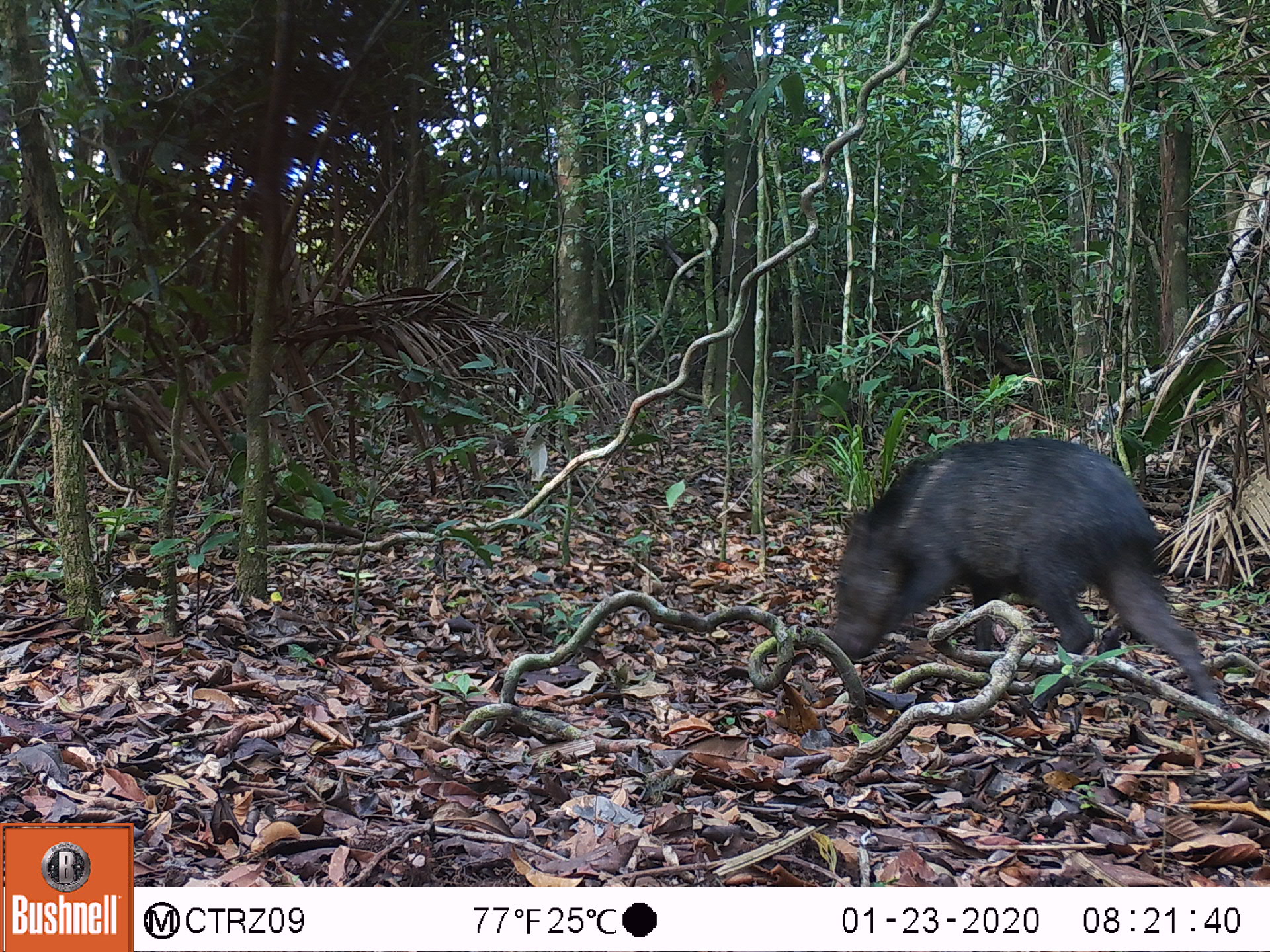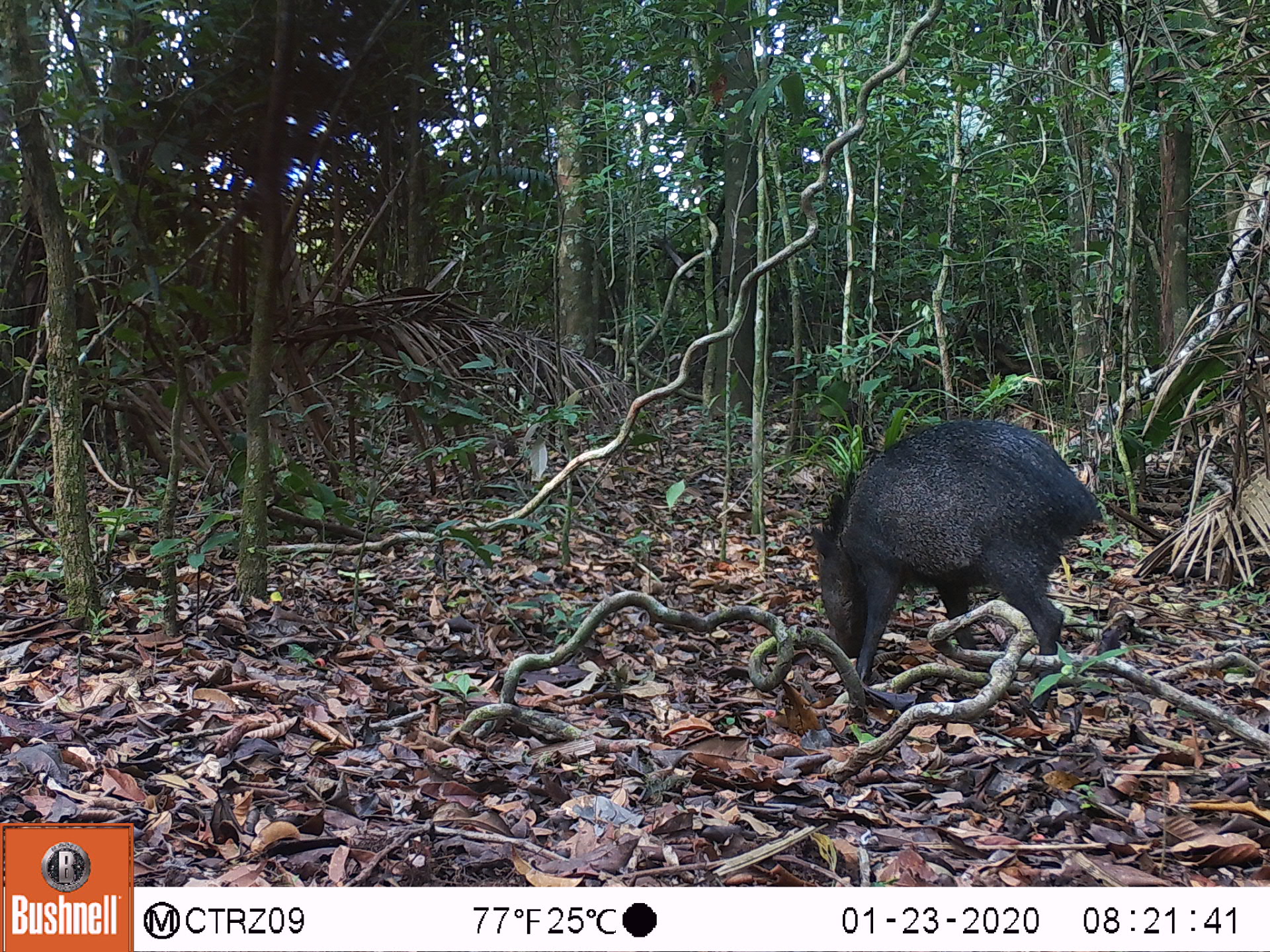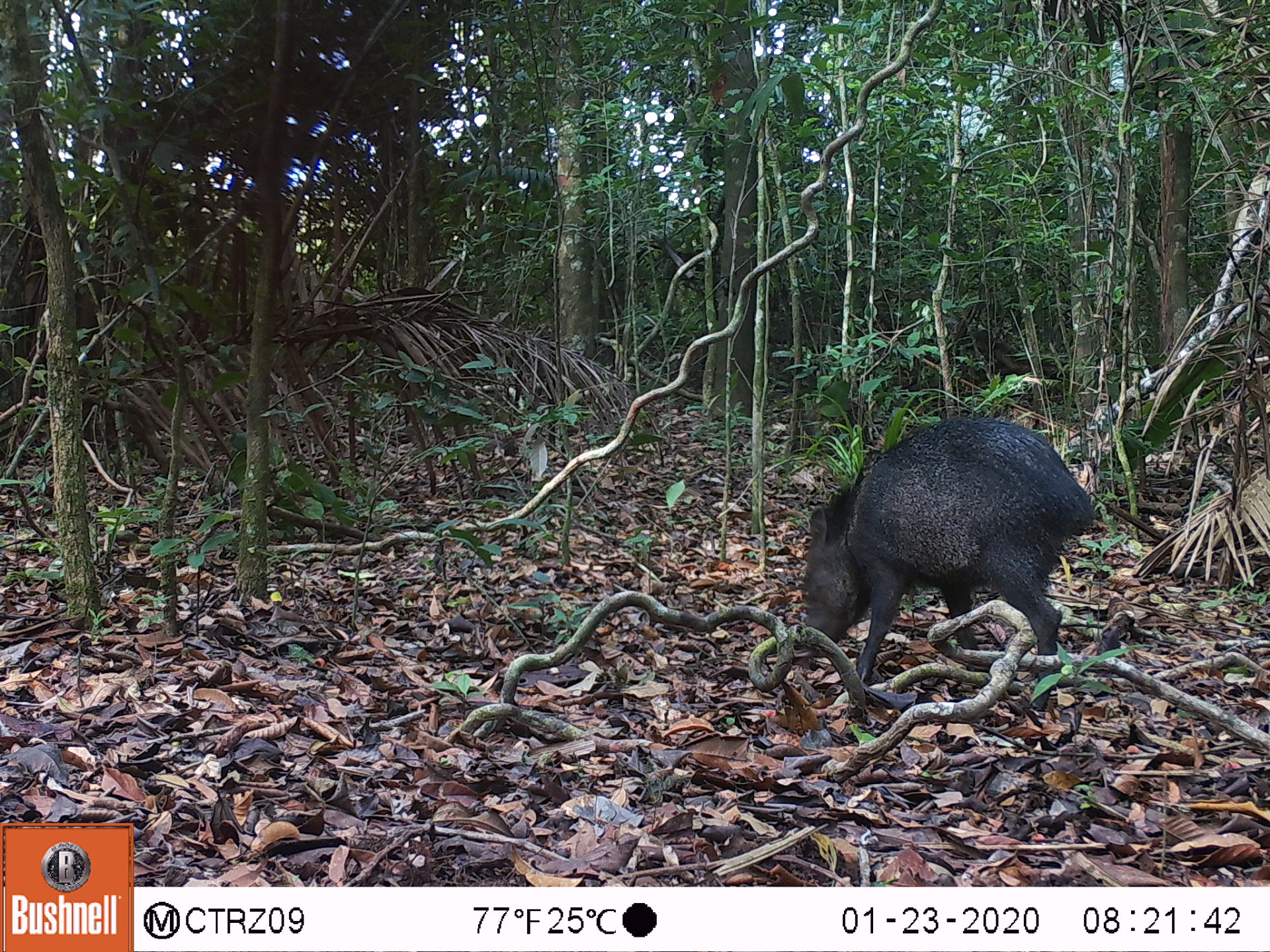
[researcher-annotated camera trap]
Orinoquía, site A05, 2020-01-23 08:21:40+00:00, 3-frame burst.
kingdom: Animalia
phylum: Chordata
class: Mammalia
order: Artiodactyla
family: Tayassuidae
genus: Pecari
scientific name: Pecari tajacu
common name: collared peccary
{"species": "collared peccary (Pecari tajacu)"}